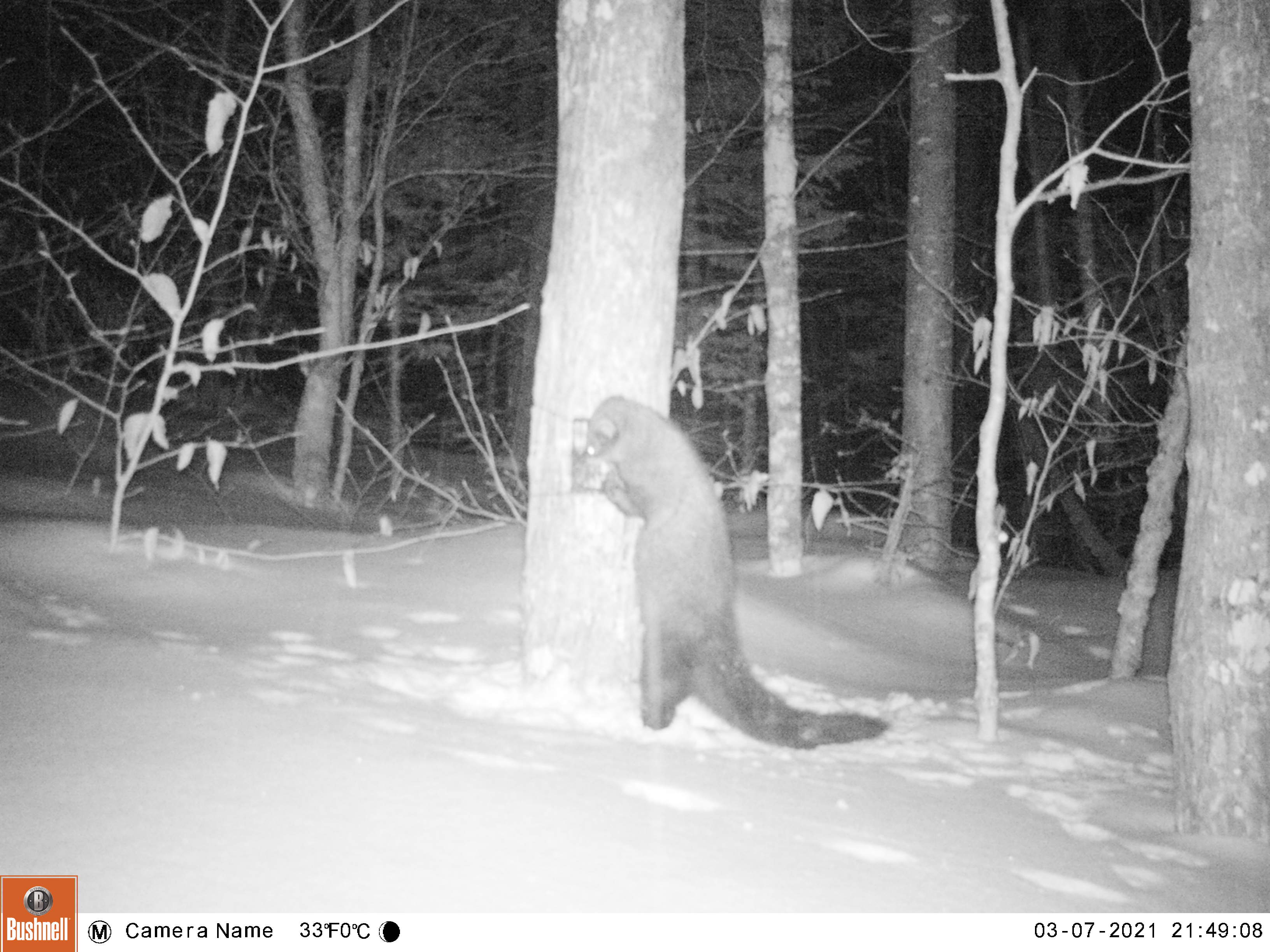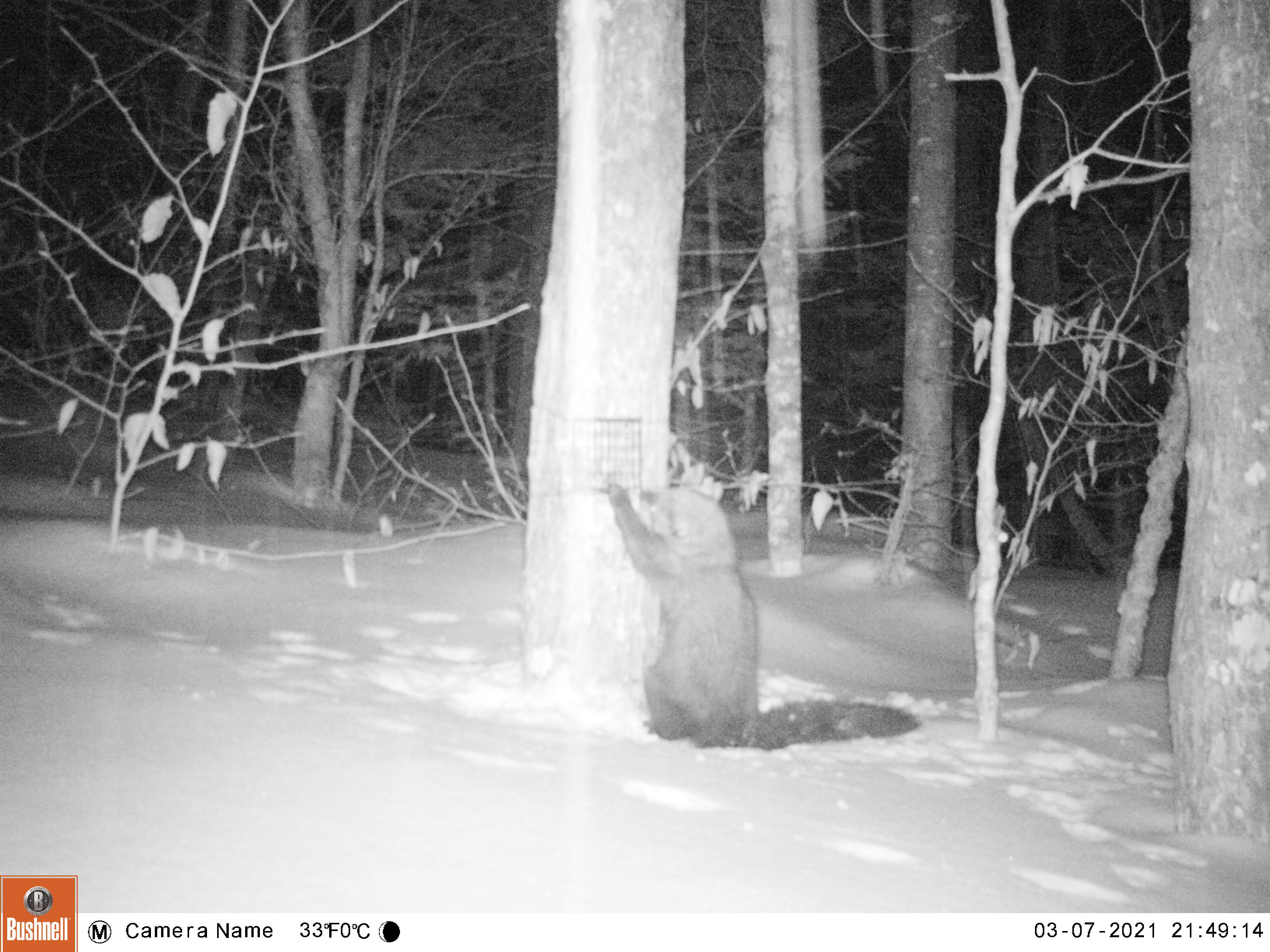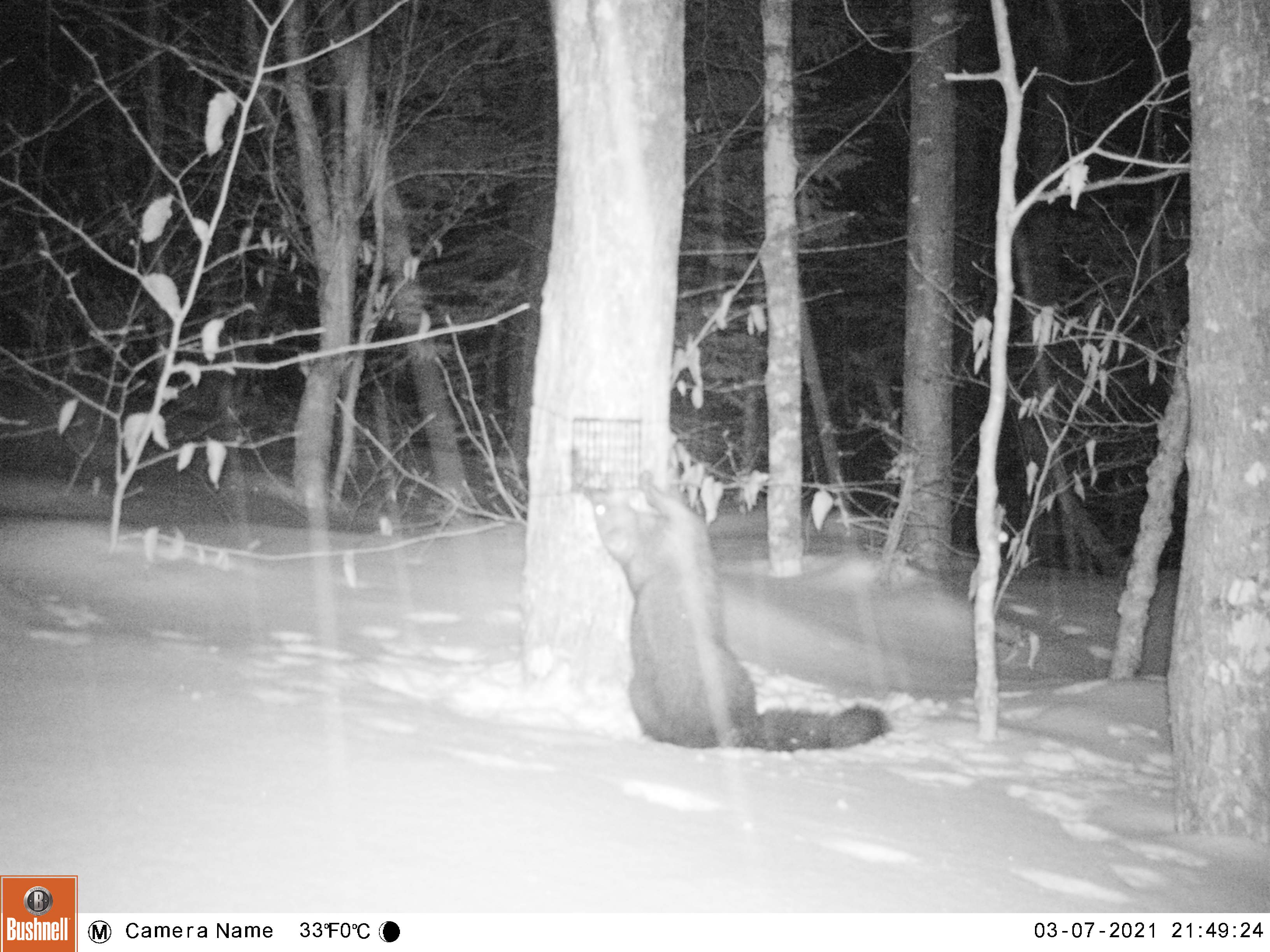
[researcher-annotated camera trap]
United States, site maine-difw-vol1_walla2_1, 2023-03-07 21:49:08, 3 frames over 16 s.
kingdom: Animalia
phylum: Chordata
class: Mammalia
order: Carnivora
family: Mustelidae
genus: Pekania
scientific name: Pekania pennanti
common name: fisher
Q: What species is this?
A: Fisher (Pekania pennanti).